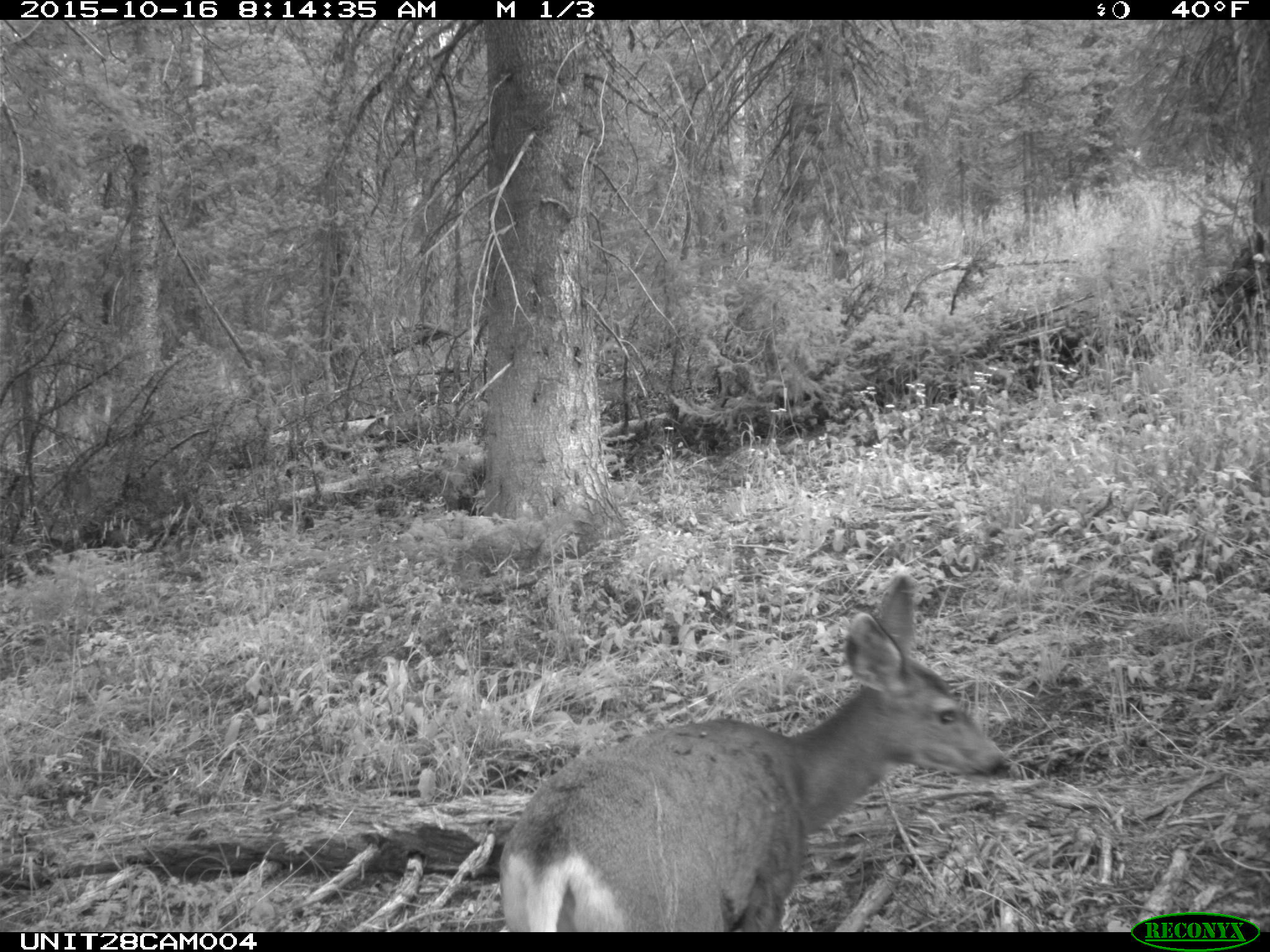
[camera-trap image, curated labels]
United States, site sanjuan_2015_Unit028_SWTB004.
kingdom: Animalia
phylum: Chordata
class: Mammalia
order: Artiodactyla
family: Cervidae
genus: Odocoileus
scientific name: Odocoileus hemionus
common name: mule deer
Odocoileus hemionus (mule deer).